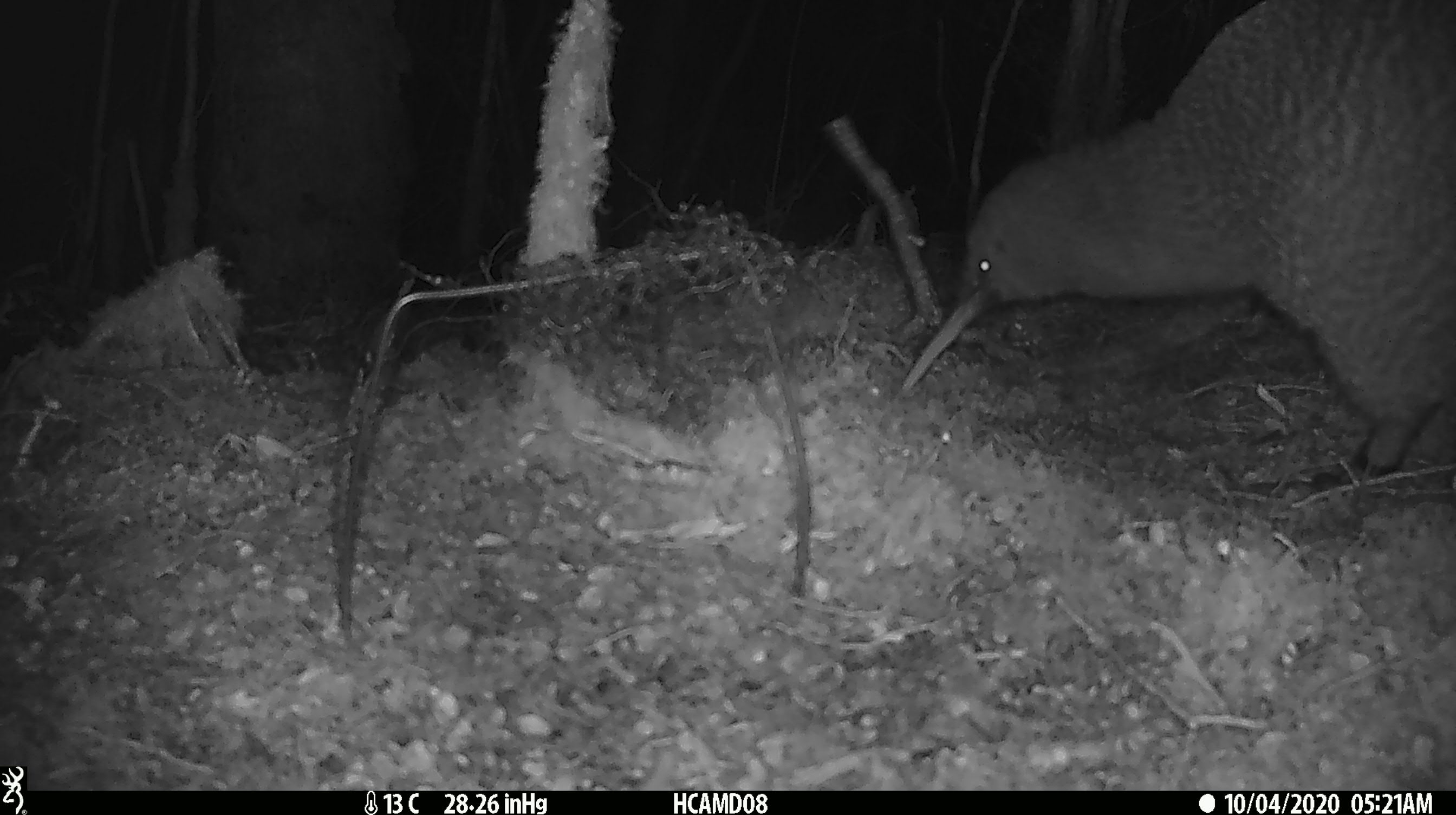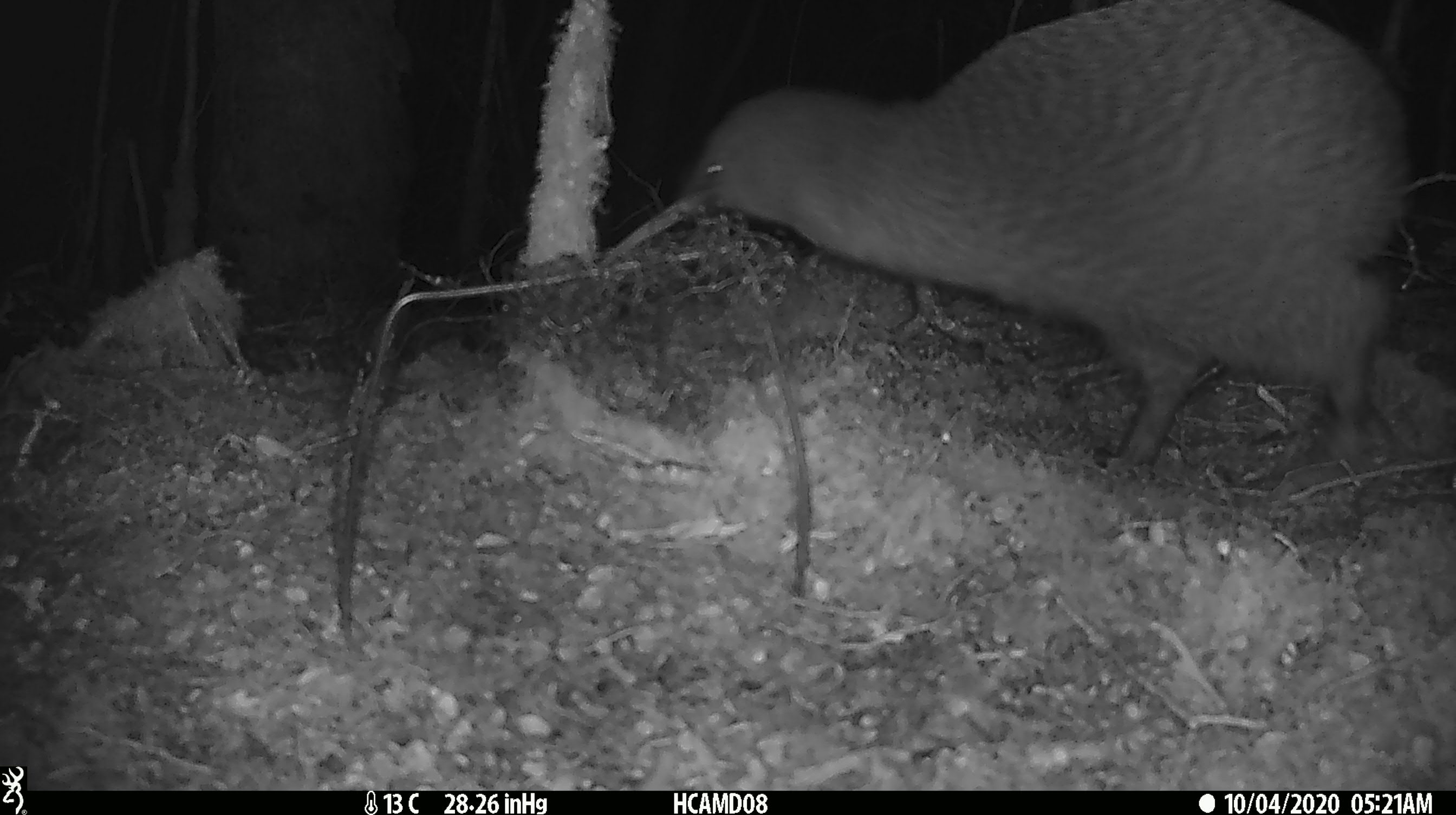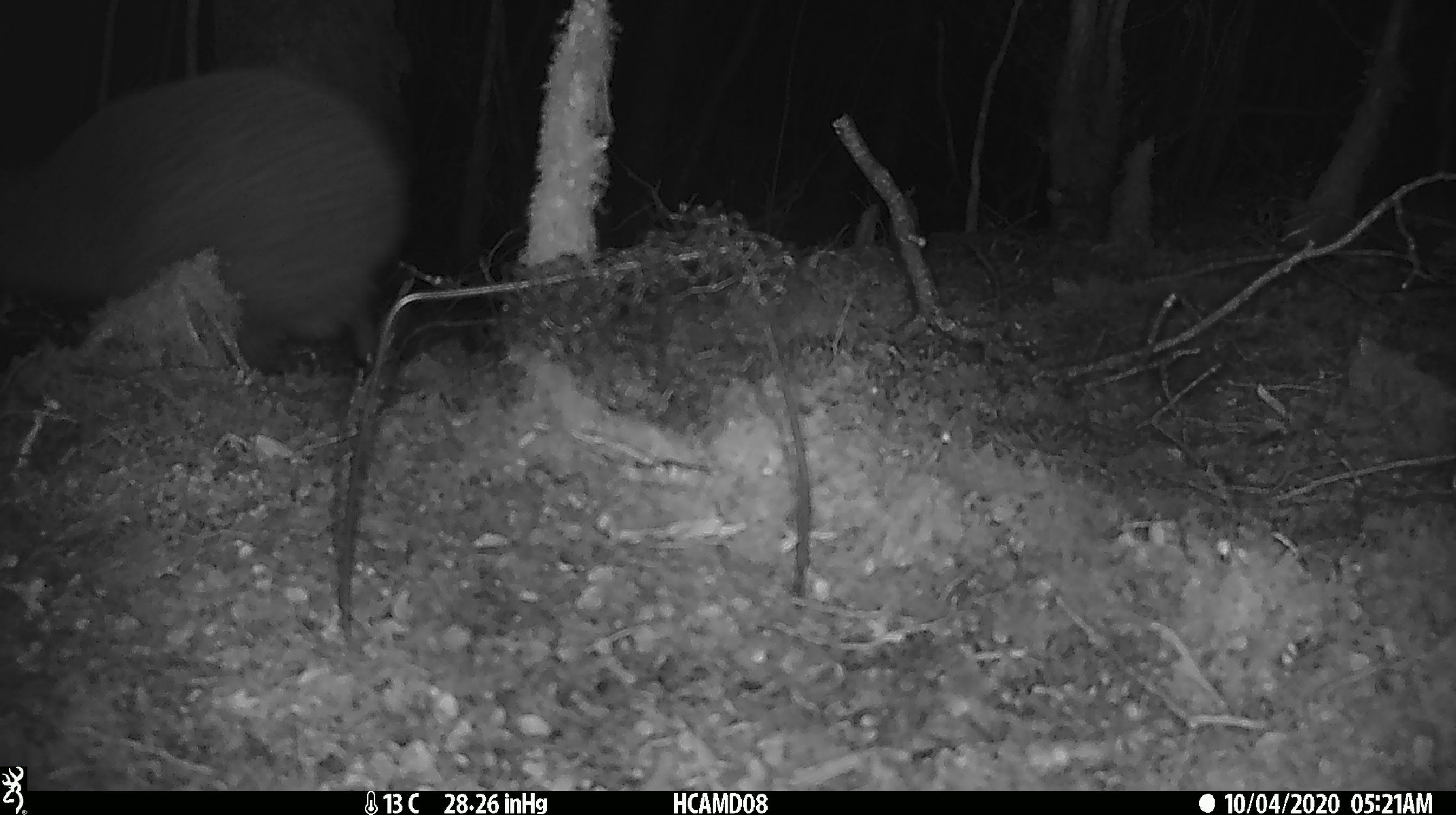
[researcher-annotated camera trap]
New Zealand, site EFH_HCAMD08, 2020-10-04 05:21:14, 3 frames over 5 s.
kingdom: Animalia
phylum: Chordata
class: Aves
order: Apterygiformes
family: Apterygidae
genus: Apteryx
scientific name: Apteryx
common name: kiwi